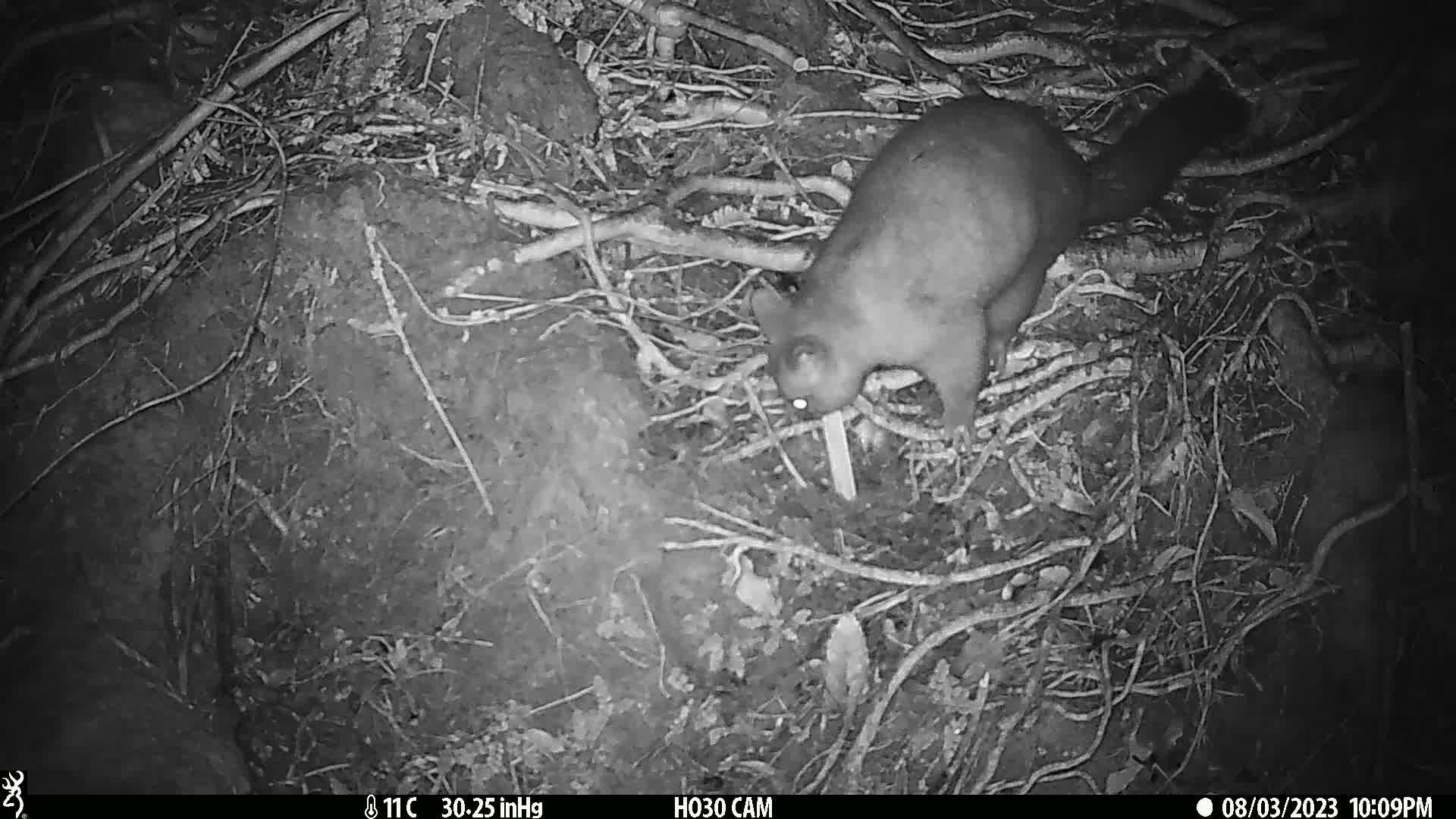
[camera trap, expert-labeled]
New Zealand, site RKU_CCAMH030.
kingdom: Animalia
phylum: Chordata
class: Mammalia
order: Diprotodontia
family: Phalangeridae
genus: Trichosurus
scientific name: Trichosurus vulpecula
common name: common brushtail possum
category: possum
Possum (common brushtail possum) (Trichosurus vulpecula).